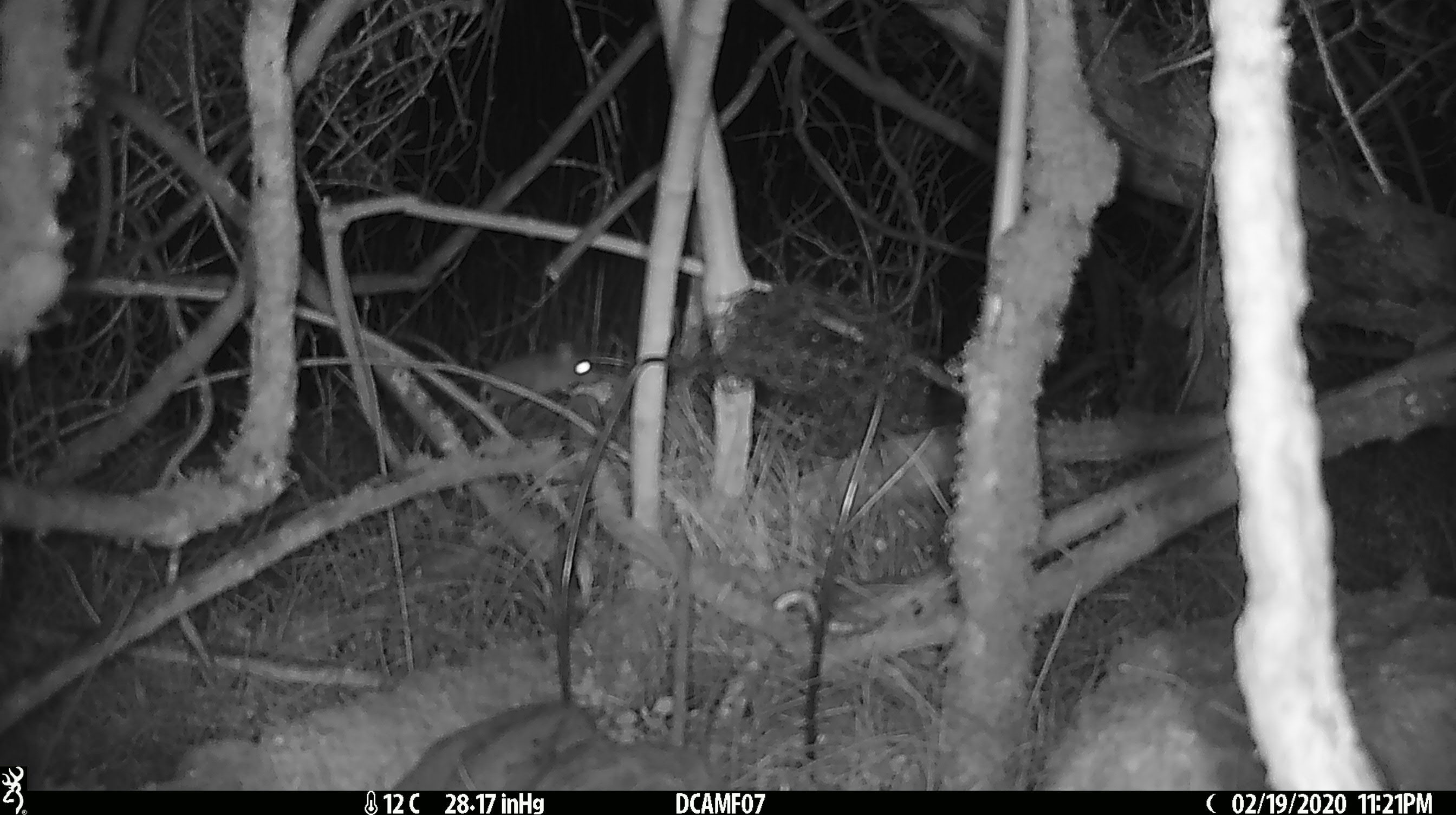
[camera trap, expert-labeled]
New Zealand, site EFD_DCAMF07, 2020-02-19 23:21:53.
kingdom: Animalia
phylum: Chordata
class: Mammalia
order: Rodentia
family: Muridae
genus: Mus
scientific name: Mus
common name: mouse